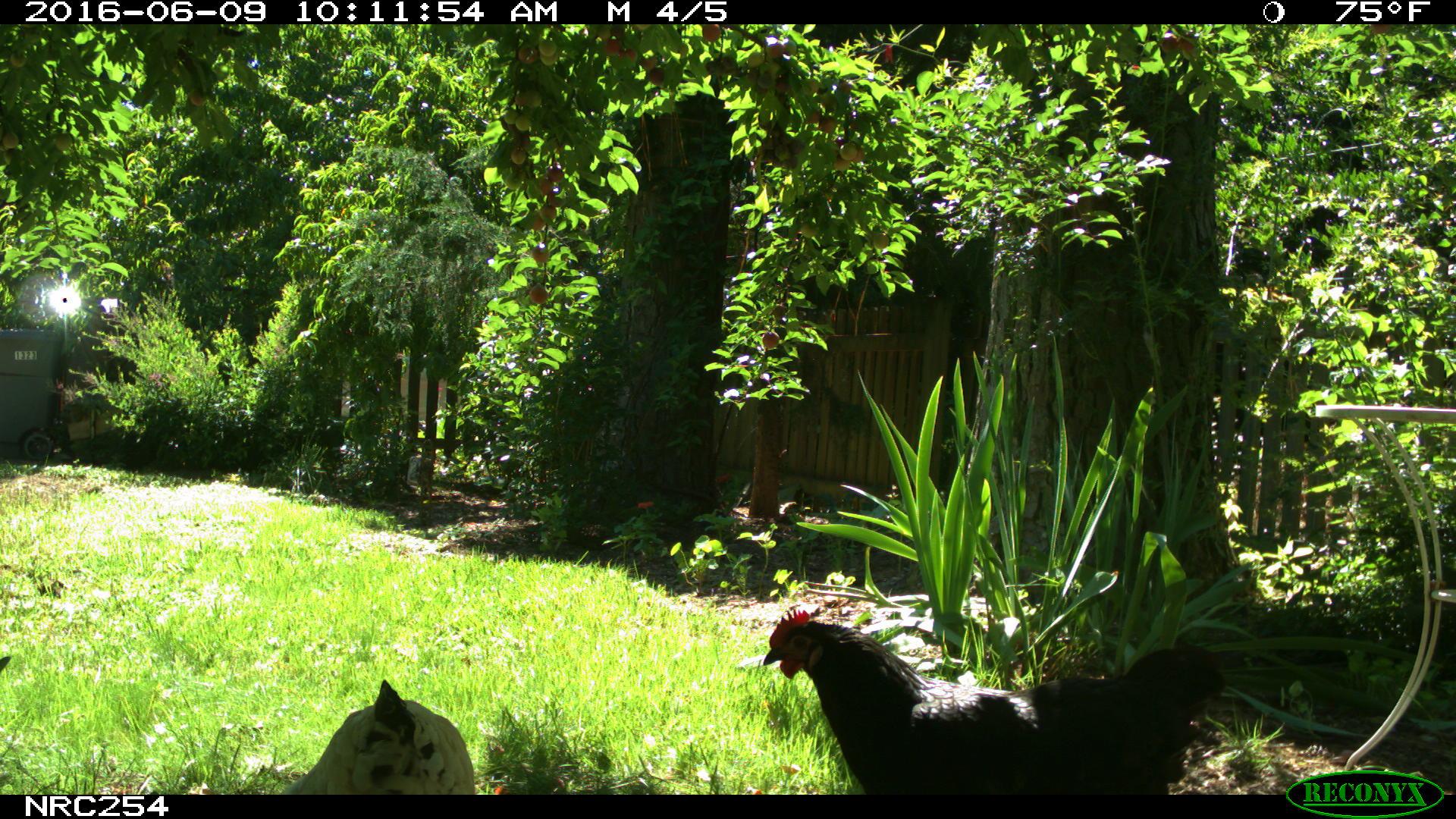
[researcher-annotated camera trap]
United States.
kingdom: Animalia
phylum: Chordata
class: Aves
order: Galliformes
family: Phasianidae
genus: Gallus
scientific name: Gallus gallus domesticus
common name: domestic chicken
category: Chicken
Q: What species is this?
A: Chicken (domestic chicken) (Gallus gallus domesticus).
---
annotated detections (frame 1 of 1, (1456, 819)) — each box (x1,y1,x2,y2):
Chicken: (754,603,1238,794); (279,668,483,801)